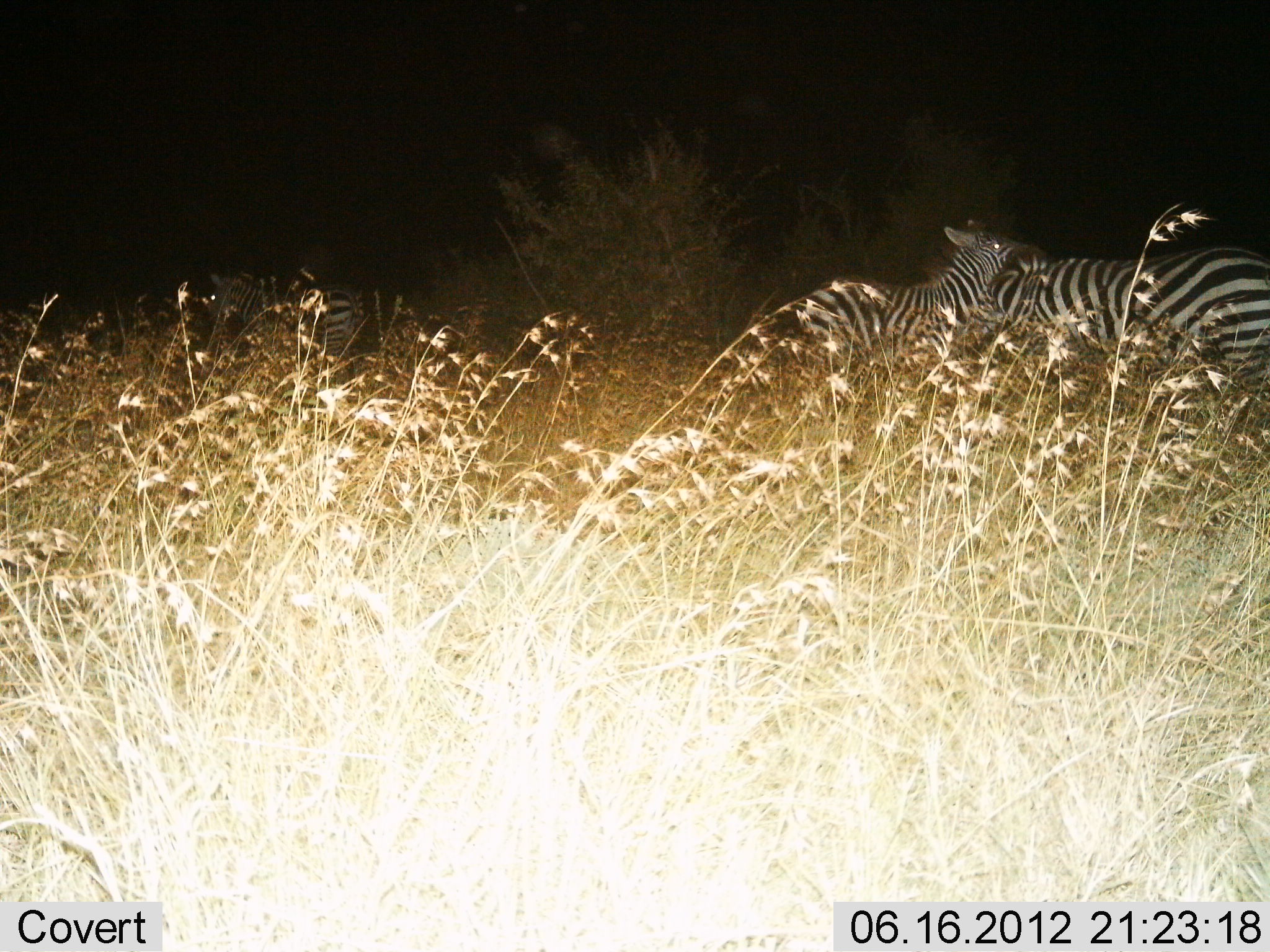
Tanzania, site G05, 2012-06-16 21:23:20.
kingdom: Animalia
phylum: Chordata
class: Mammalia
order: Perissodactyla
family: Equidae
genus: Equus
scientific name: Equus quagga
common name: plains zebra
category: zebra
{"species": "zebra (plains zebra) (Equus quagga)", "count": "3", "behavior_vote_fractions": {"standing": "80%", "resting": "0%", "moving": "20%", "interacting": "20%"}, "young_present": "0%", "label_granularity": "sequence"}